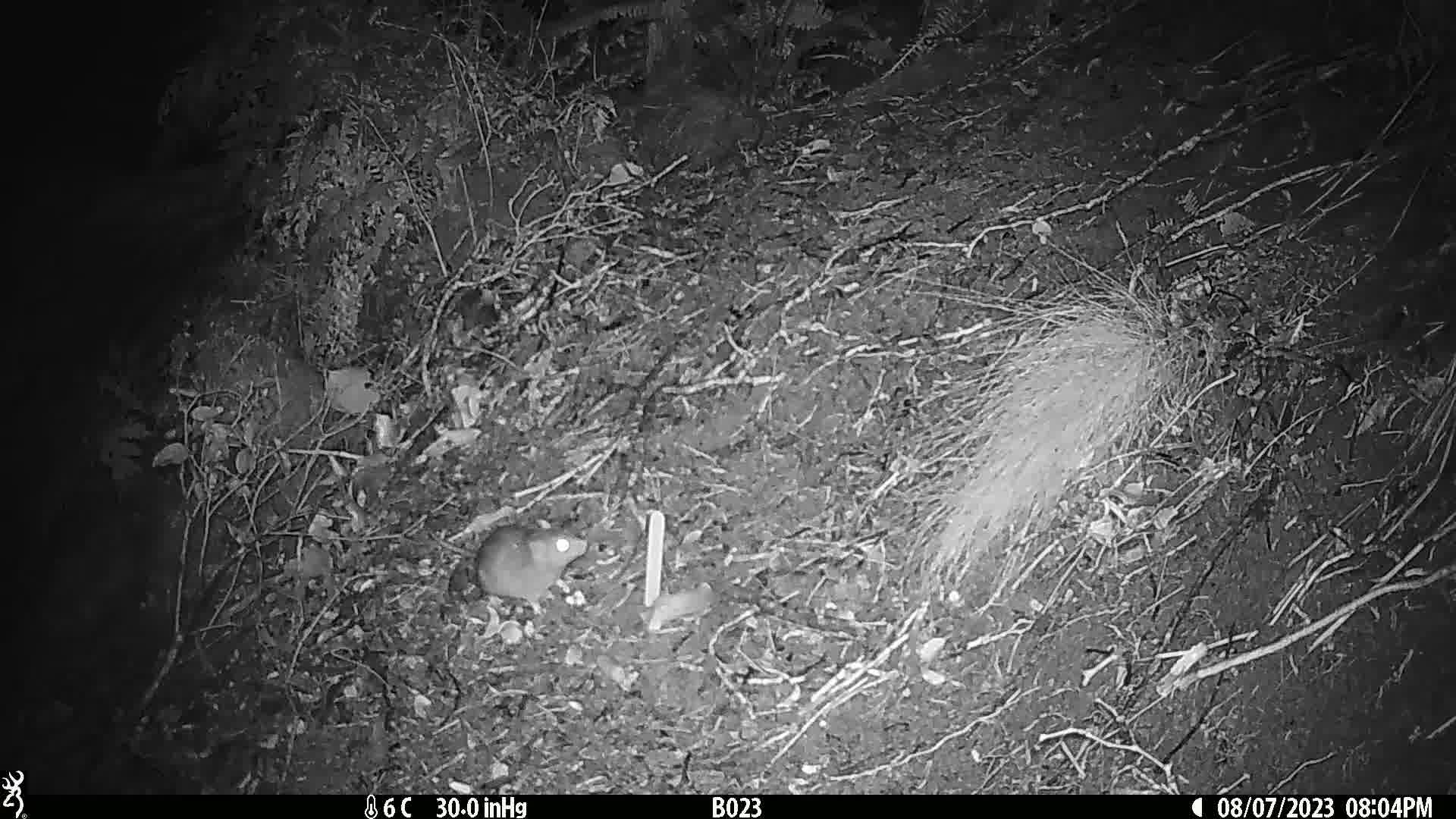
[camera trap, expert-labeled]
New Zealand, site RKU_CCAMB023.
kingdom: Animalia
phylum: Chordata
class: Mammalia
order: Rodentia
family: Muridae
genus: Rattus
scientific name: Rattus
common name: rat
Rat (Rattus).